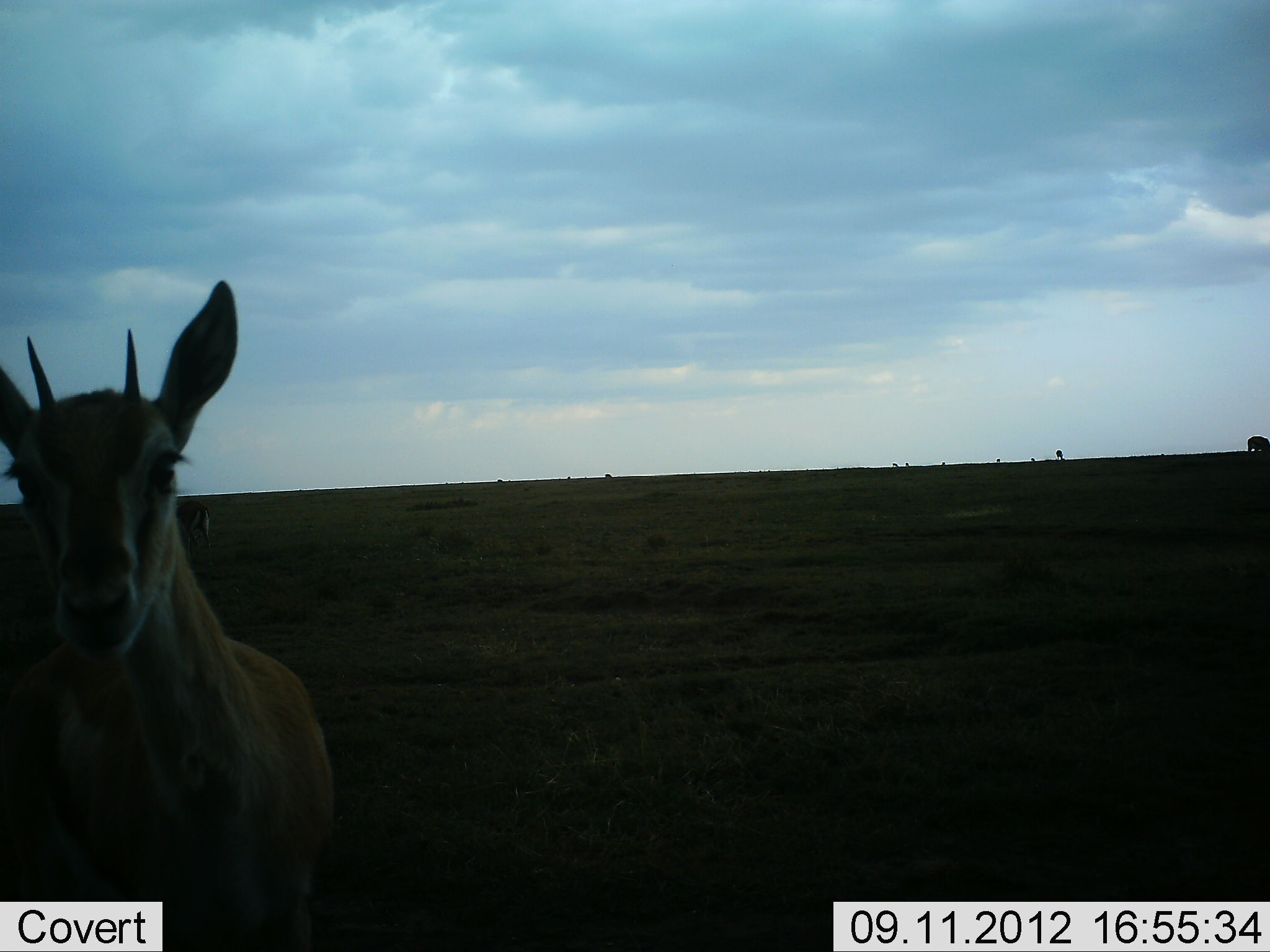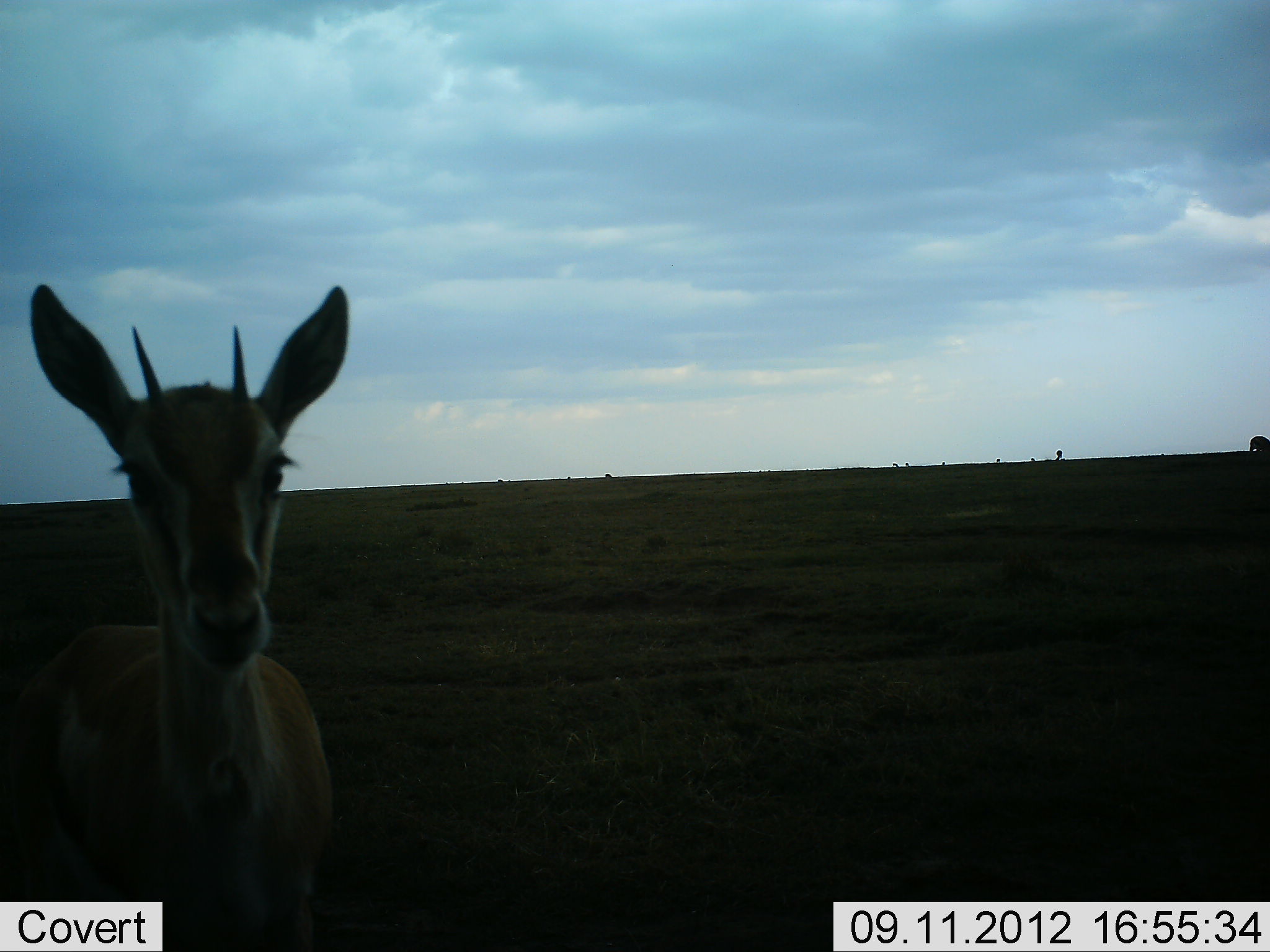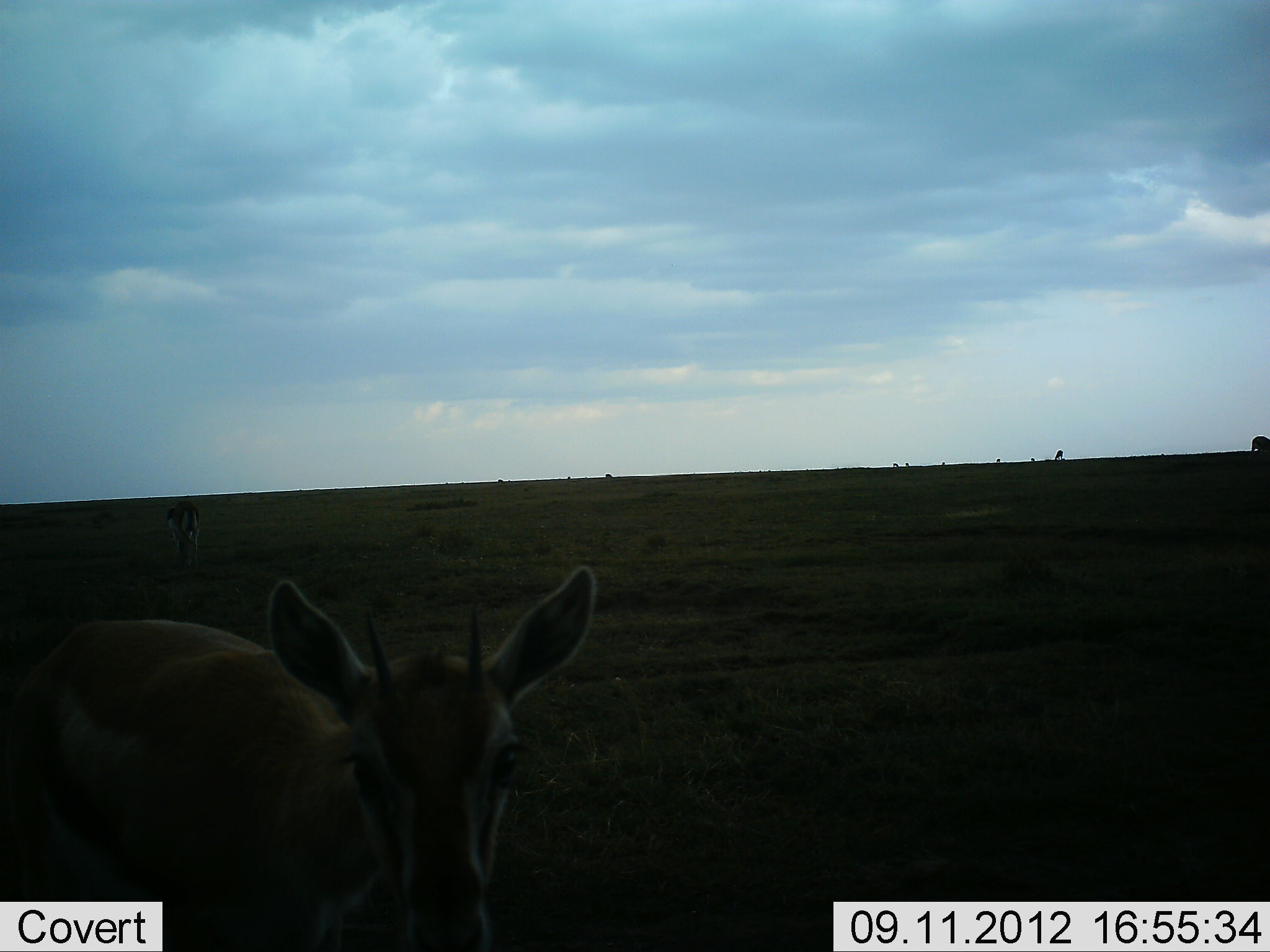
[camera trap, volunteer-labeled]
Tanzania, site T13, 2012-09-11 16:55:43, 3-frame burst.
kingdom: Animalia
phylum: Chordata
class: Mammalia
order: Artiodactyla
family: Bovidae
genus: Eudorcas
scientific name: Eudorcas thomsonii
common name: thomson's gazelle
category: gazellethomsons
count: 1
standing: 100%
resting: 0%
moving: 0%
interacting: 0%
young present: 0%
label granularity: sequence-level